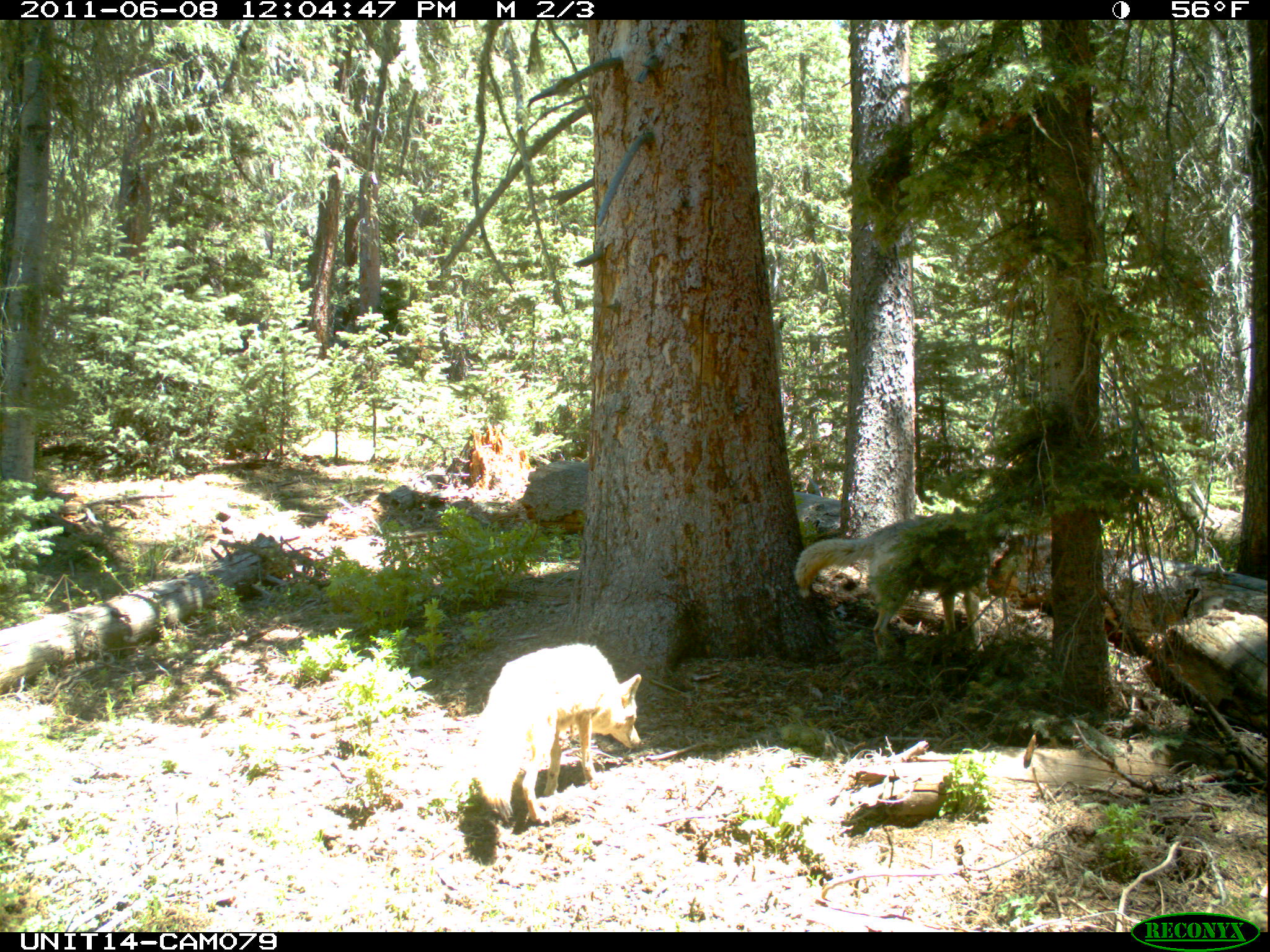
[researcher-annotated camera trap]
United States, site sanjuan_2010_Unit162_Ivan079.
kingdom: Animalia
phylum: Chordata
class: Mammalia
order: Carnivora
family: Canidae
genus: Canis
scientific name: Canis latrans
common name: coyote